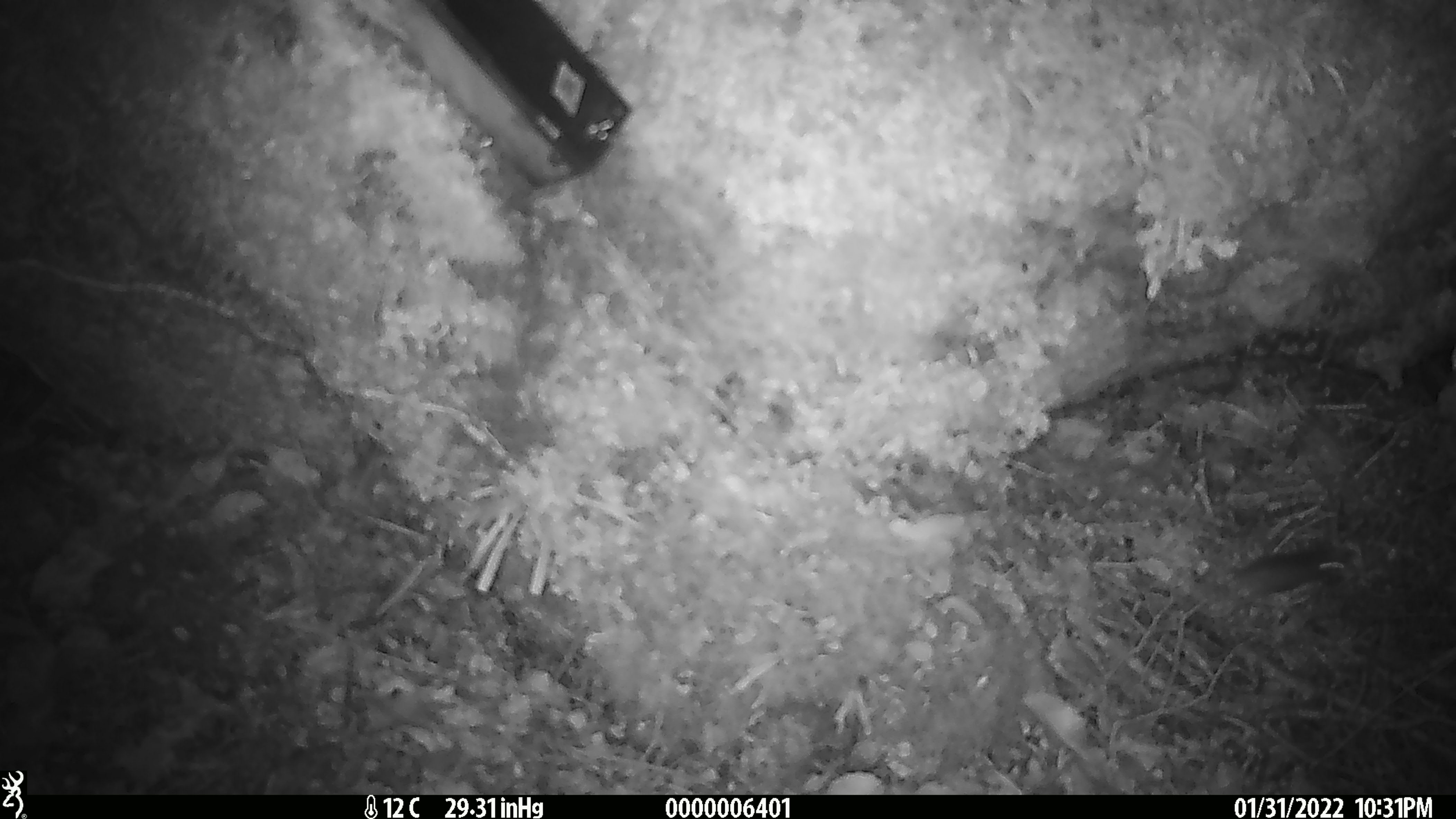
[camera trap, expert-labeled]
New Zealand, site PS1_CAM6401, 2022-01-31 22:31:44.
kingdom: Animalia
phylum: Chordata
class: Mammalia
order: Rodentia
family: Muridae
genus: Mus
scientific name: Mus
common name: mouse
Mouse (Mus).